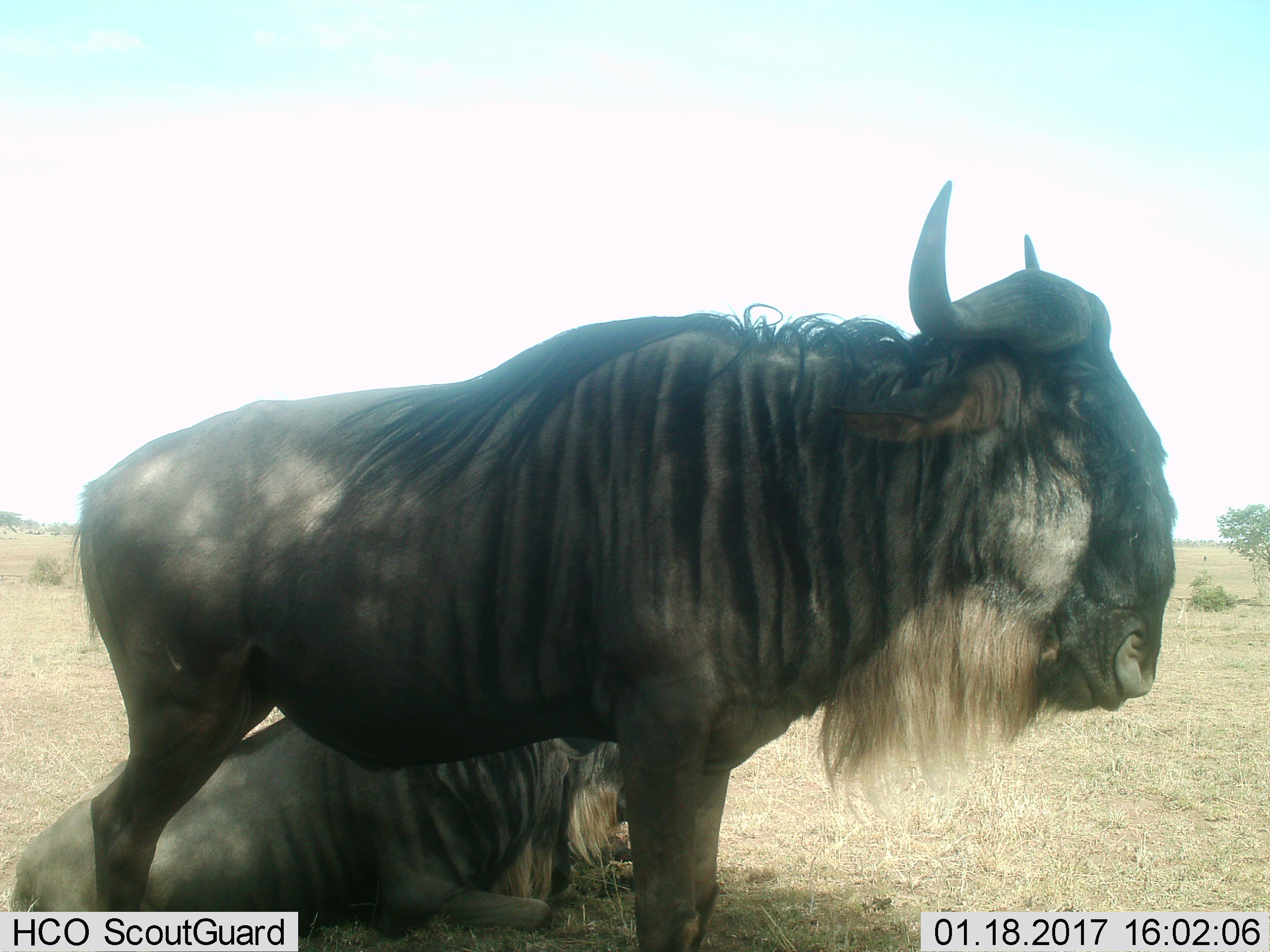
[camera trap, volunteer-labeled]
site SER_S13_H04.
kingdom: Animalia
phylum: Chordata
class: Mammalia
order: Artiodactyla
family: Bovidae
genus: Connochaetes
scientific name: Connochaetes taurinus taurinus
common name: blue wildebeest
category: wildebeestblue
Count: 2.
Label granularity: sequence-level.